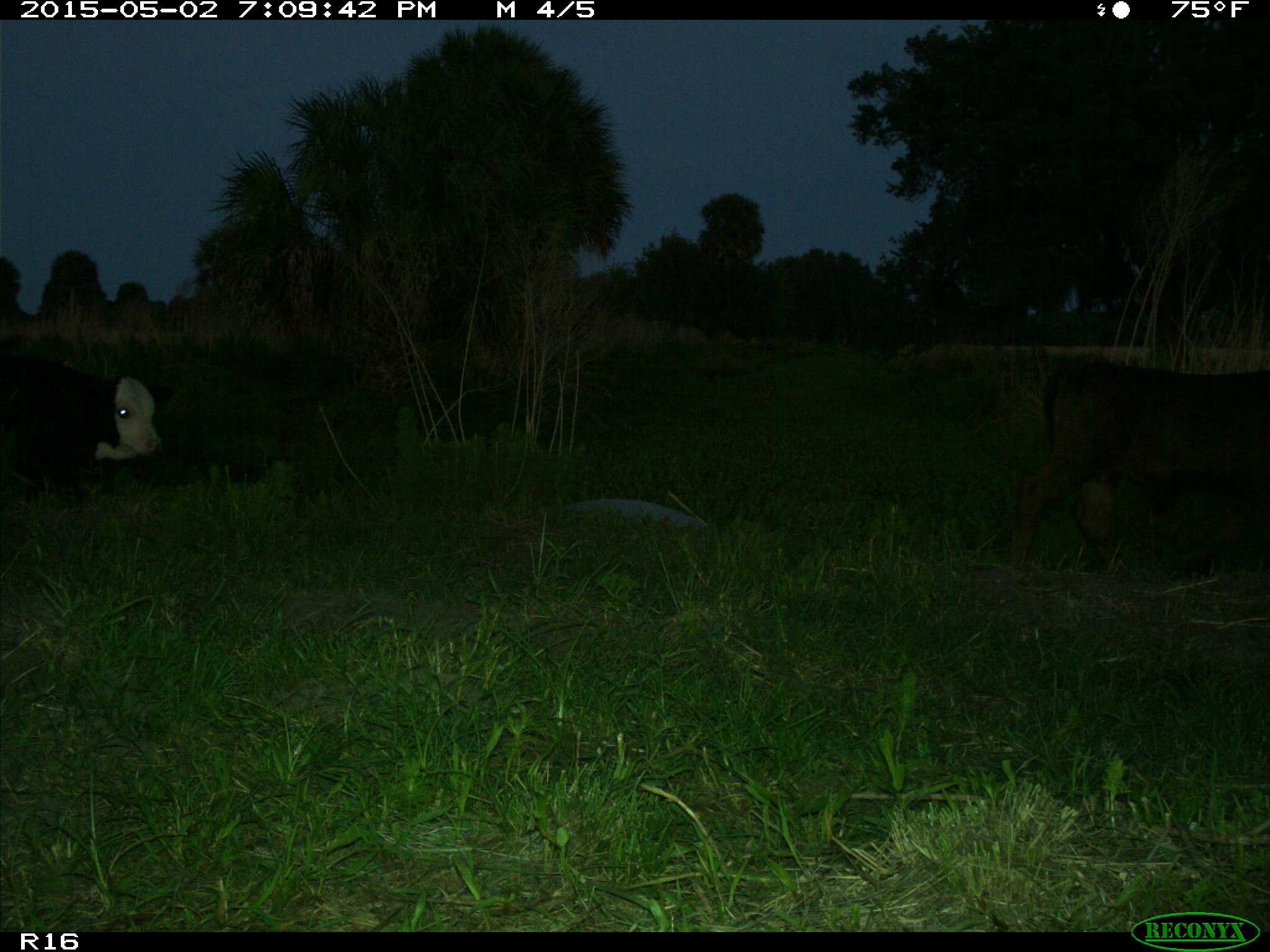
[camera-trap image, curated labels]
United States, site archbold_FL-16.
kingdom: Animalia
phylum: Chordata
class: Mammalia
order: Artiodactyla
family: Bovidae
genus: Bos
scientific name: Bos taurus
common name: domestic cow